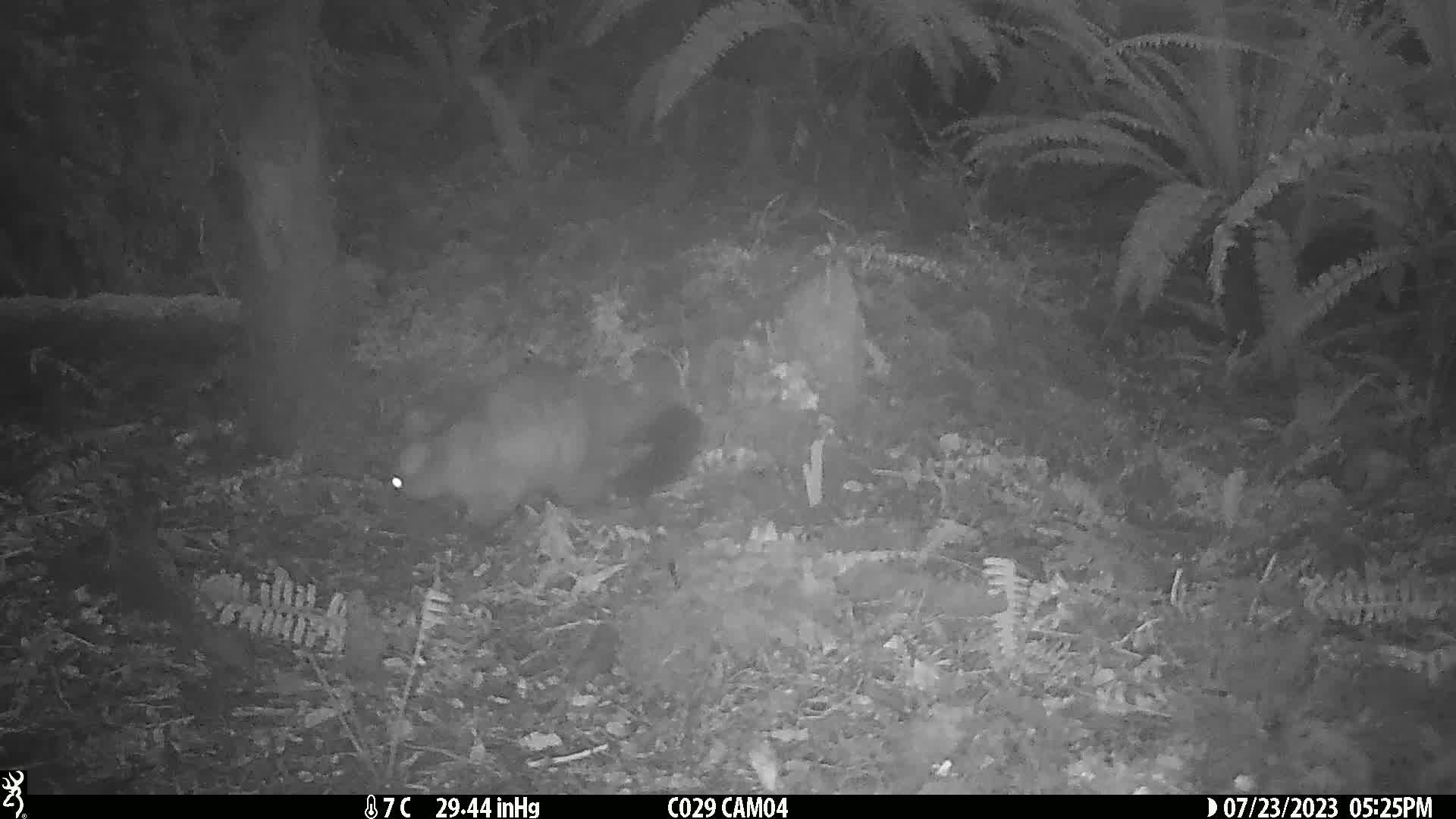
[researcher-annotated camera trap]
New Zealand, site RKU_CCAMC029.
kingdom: Animalia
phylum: Chordata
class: Mammalia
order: Diprotodontia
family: Phalangeridae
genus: Trichosurus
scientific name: Trichosurus vulpecula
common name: common brushtail possum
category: possum